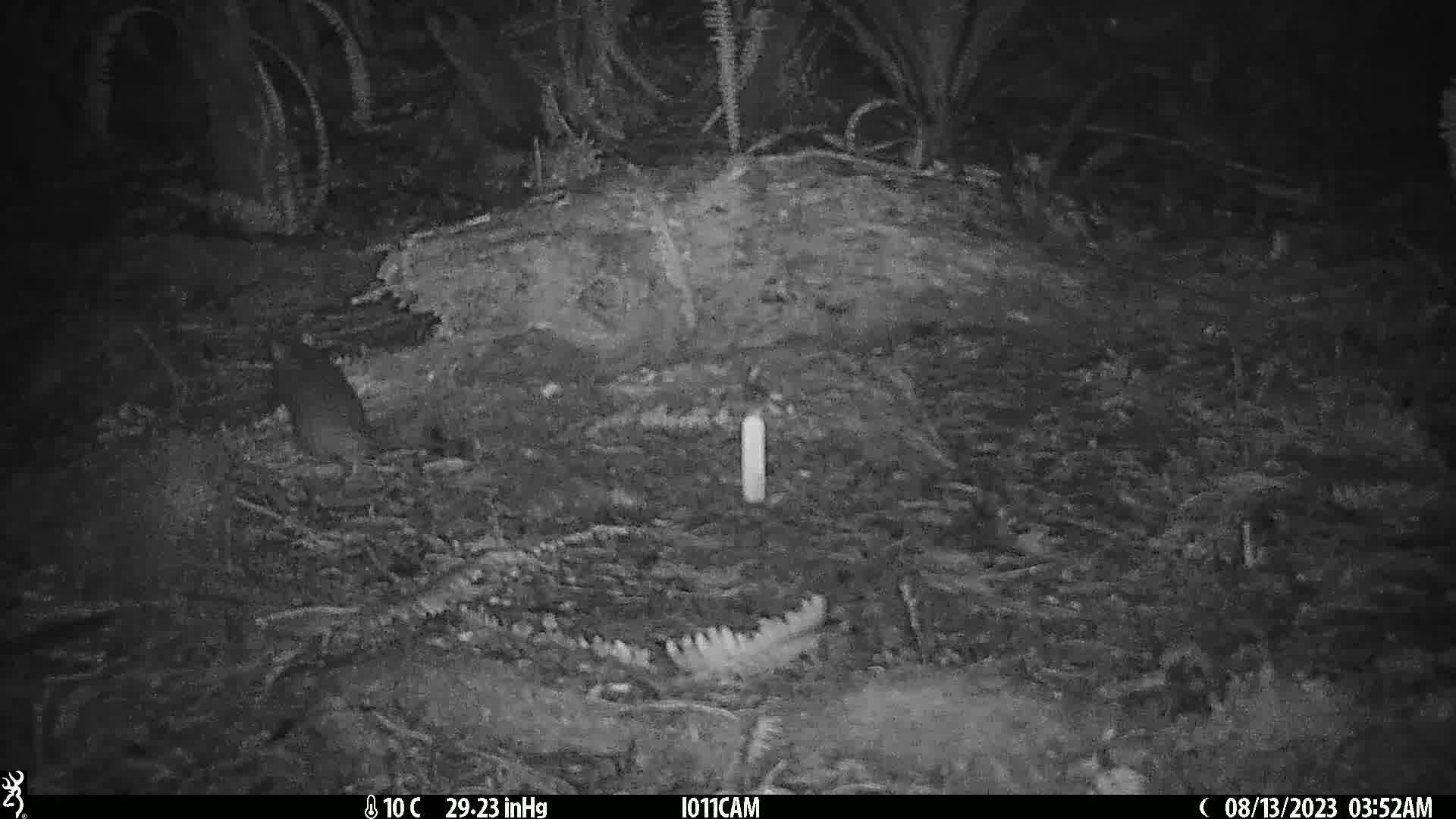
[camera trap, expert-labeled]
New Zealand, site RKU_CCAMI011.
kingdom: Animalia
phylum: Chordata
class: Mammalia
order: Rodentia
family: Muridae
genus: Rattus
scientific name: Rattus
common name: rat